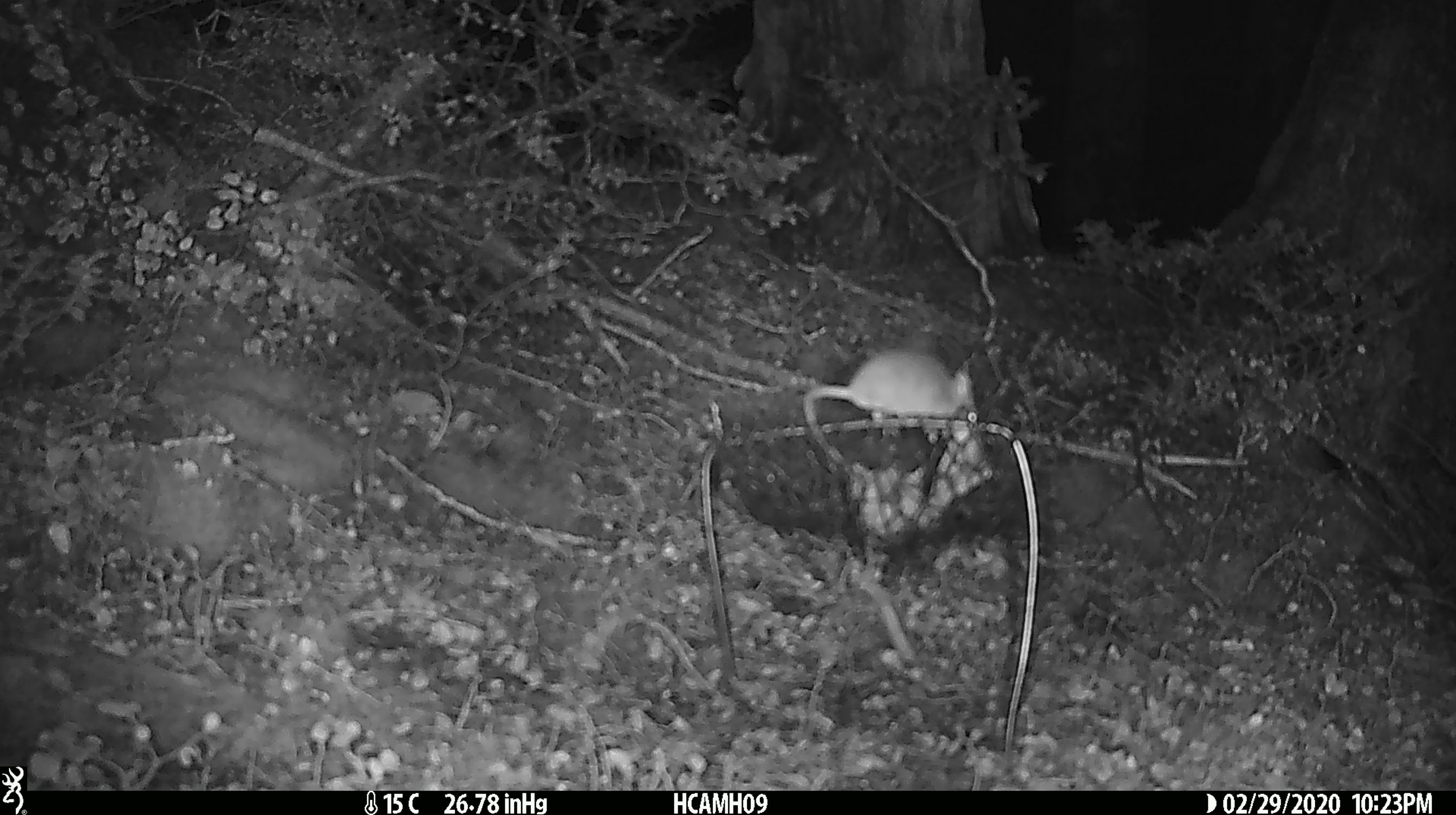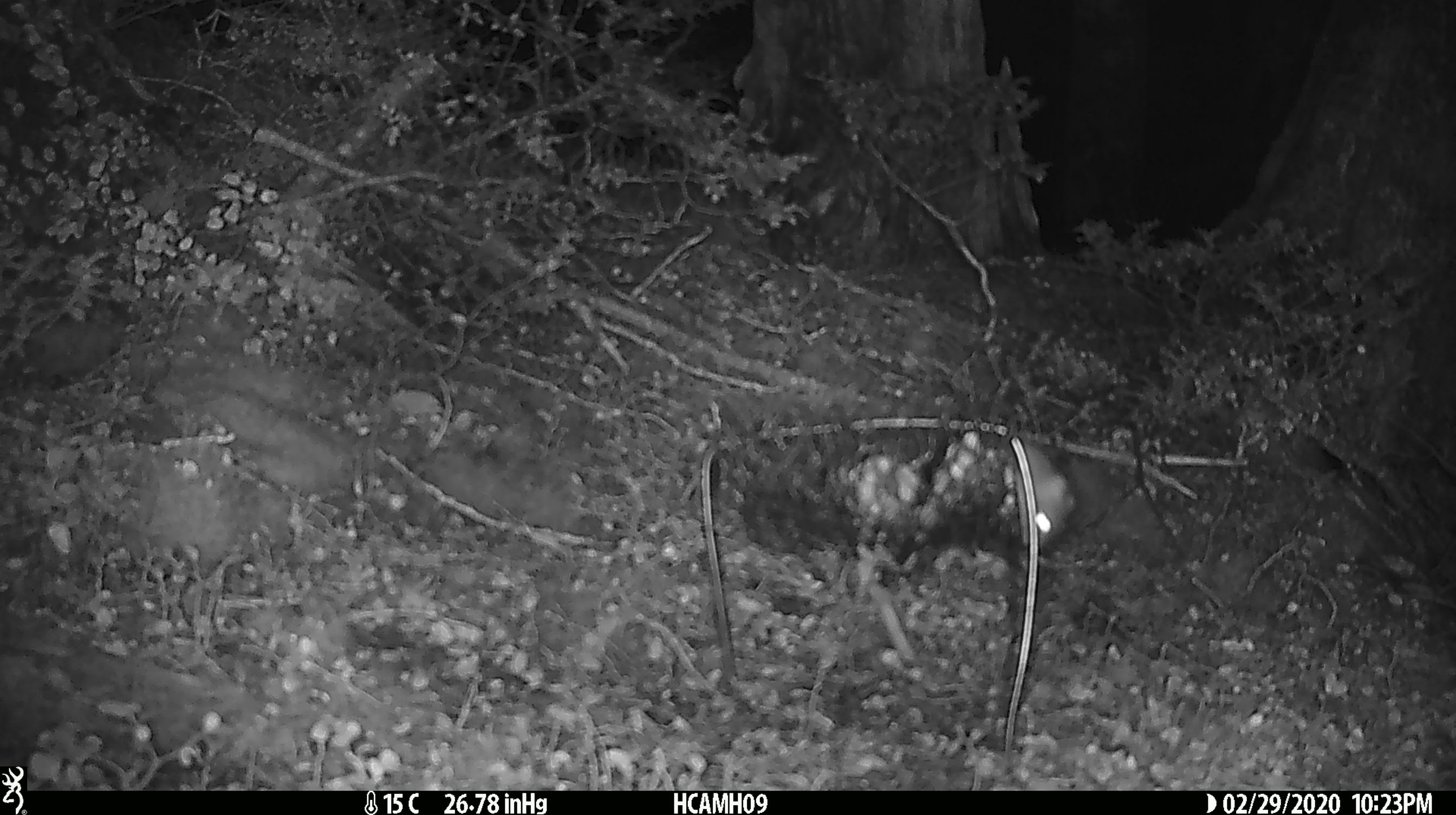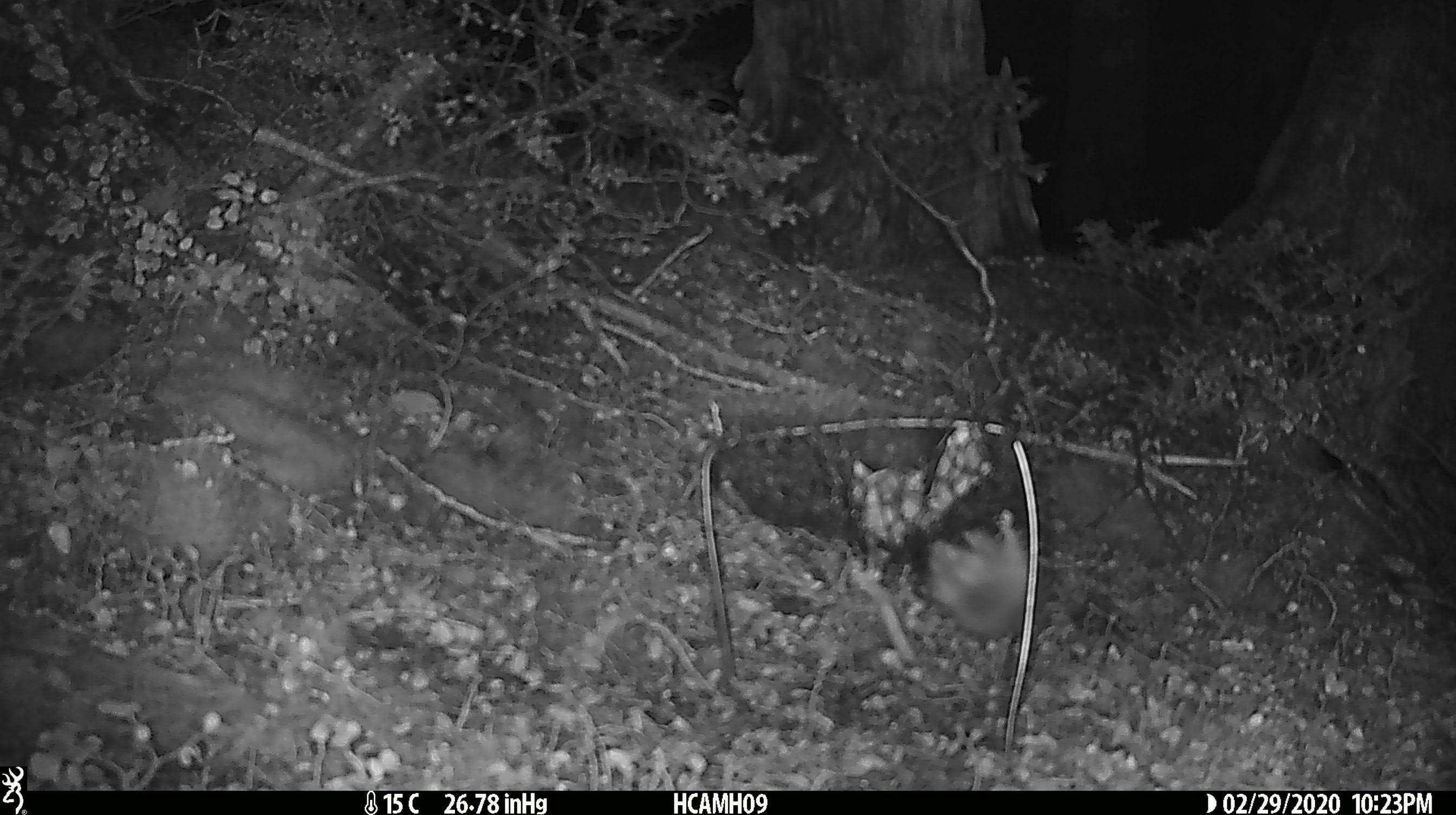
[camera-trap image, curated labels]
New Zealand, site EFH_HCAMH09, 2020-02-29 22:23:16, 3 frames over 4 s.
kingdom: Animalia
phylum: Chordata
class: Mammalia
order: Rodentia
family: Muridae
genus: Mus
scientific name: Mus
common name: mouse